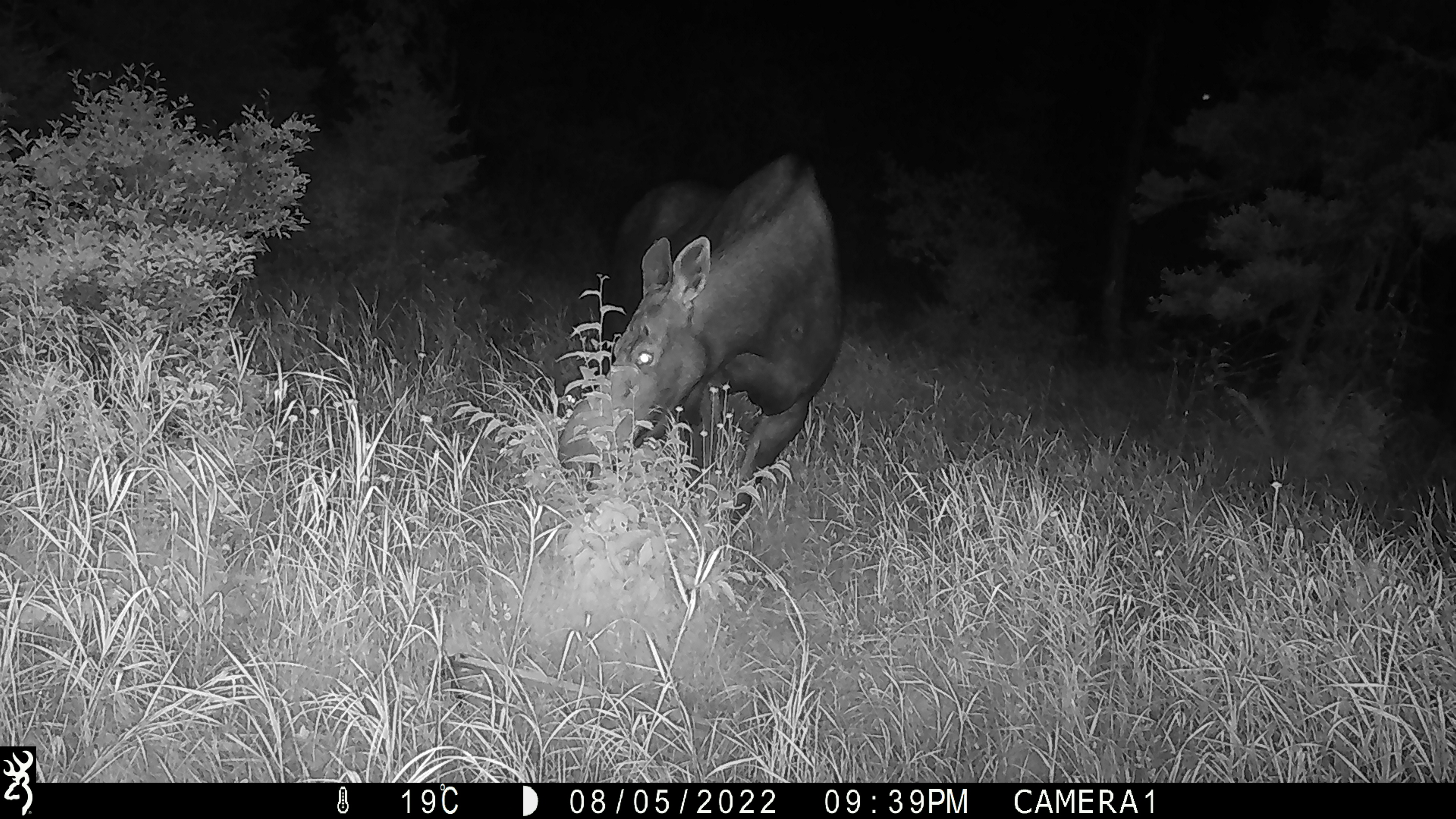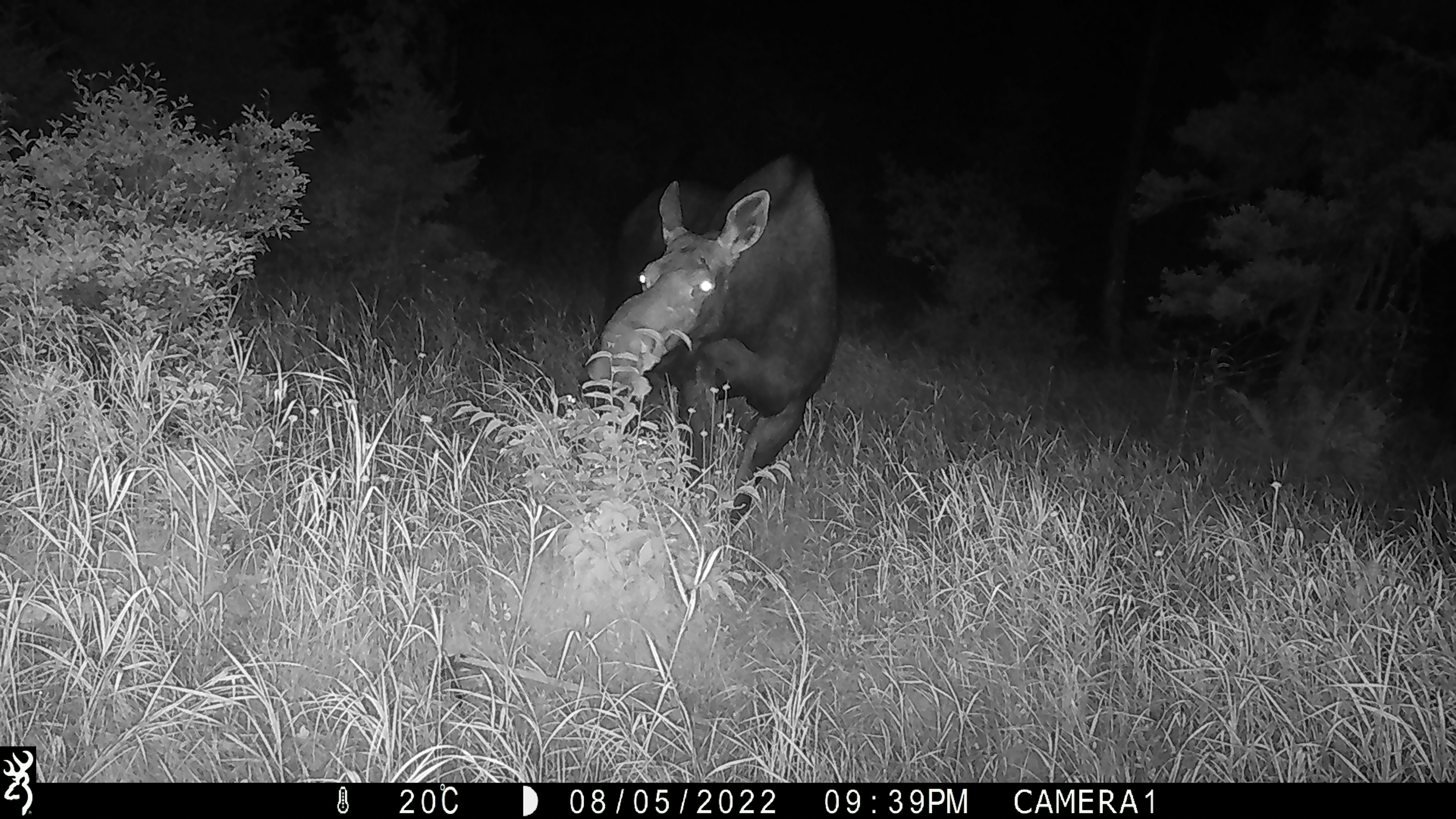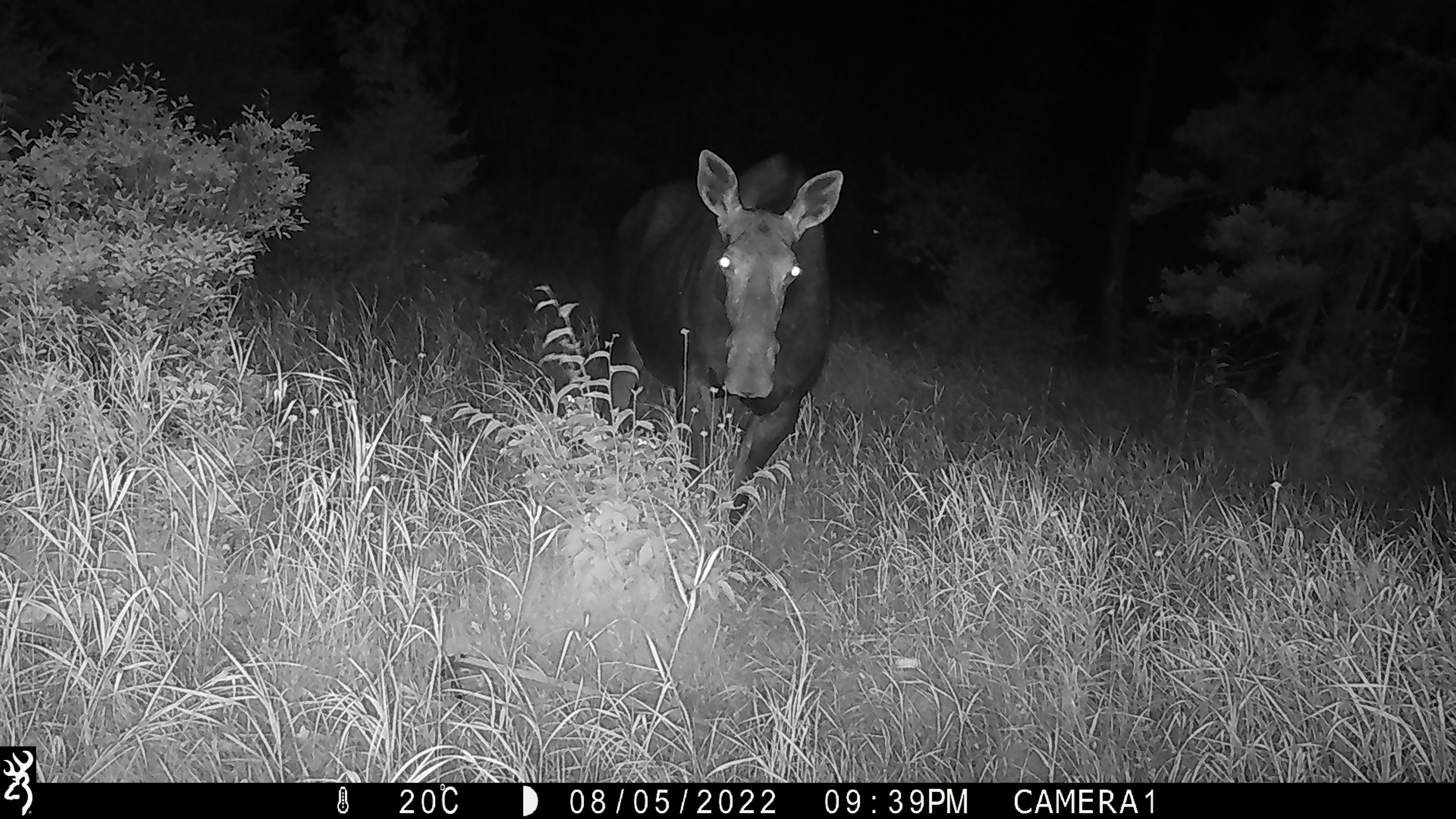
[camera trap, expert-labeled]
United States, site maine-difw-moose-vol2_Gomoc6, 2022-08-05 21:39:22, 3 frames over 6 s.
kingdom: Animalia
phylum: Chordata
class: Mammalia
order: Artiodactyla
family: Cervidae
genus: Alces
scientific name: Alces alces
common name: moose